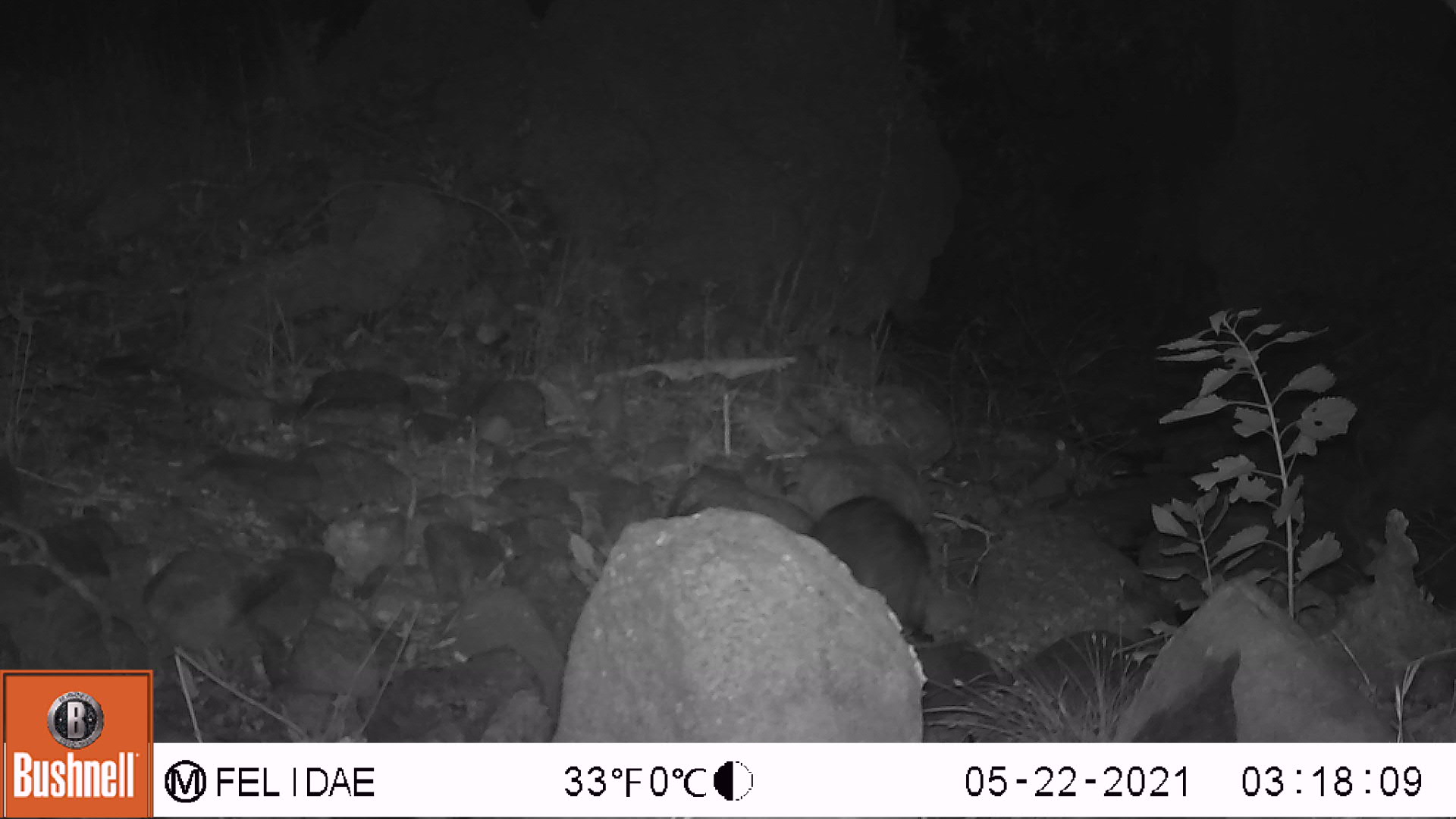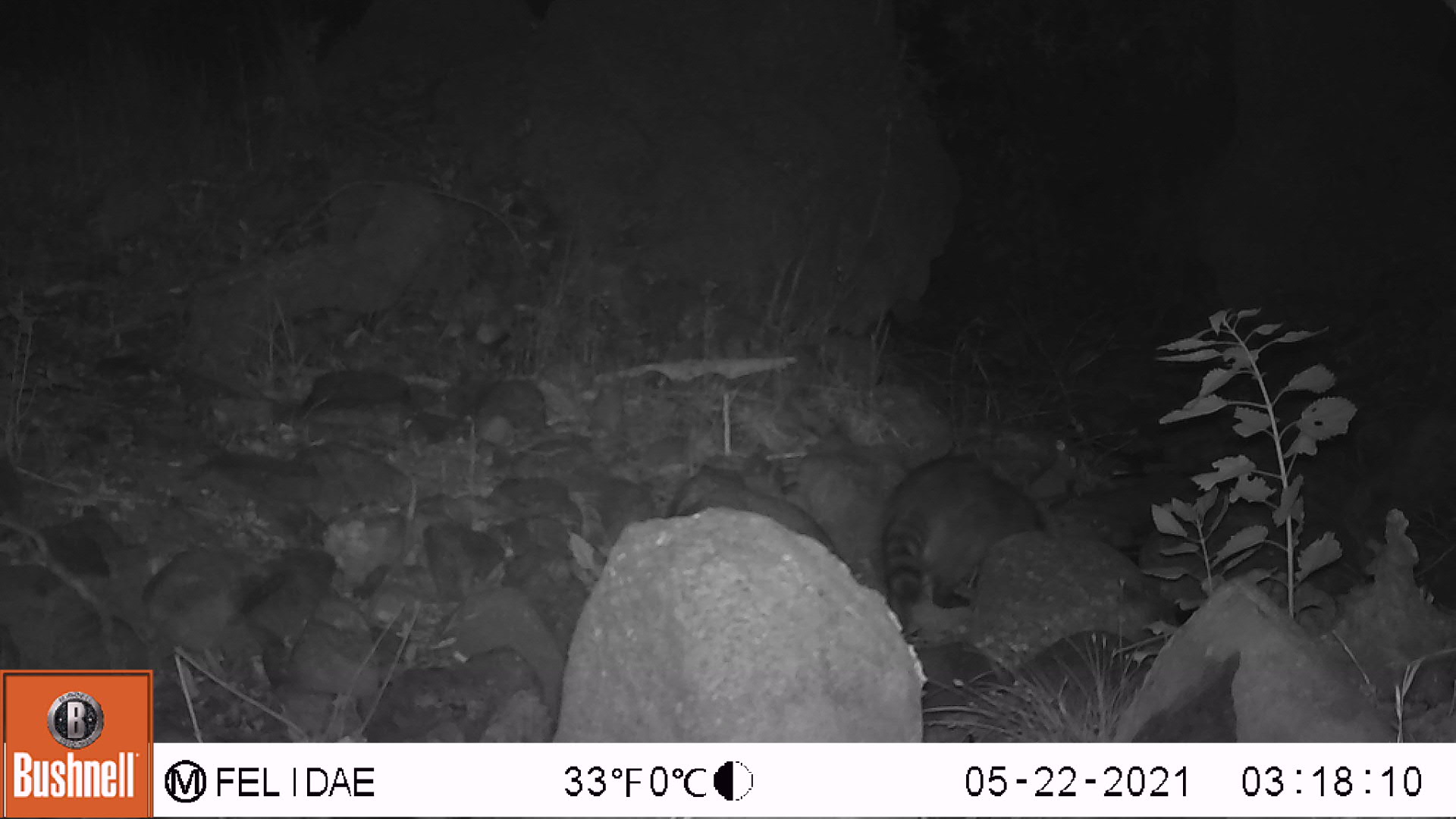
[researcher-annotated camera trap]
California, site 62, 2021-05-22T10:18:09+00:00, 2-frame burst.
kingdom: Animalia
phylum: Chordata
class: Mammalia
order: Carnivora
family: Procyonidae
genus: Procyon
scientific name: Procyon lotor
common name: raccoon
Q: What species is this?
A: Raccoon (Procyon lotor).